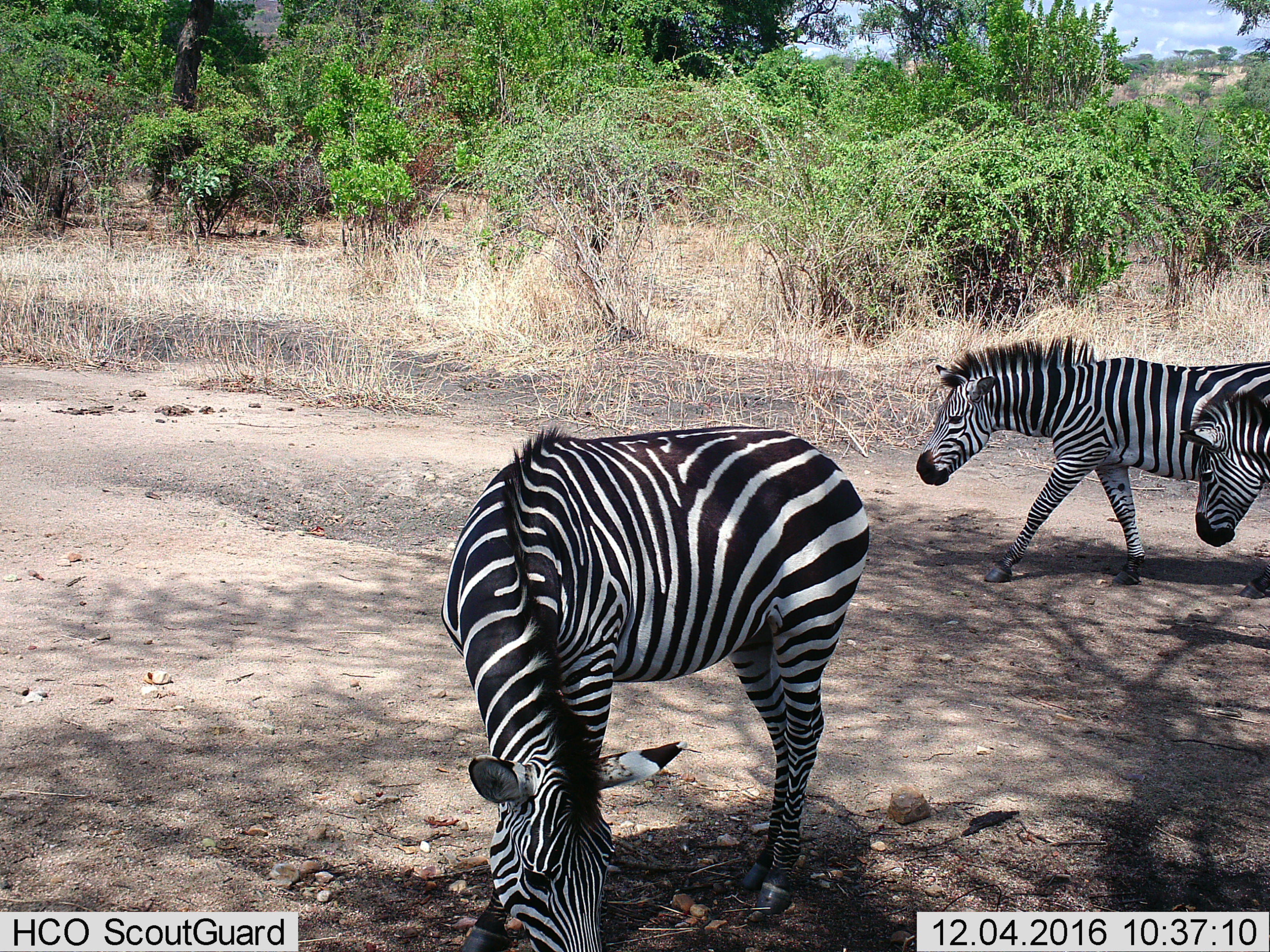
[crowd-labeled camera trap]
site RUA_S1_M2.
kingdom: Animalia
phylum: Chordata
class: Mammalia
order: Perissodactyla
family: Equidae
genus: Equus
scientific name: Equus quagga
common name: plains zebra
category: zebraplains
Zebraplains (plains zebra) (Equus quagga), count 3. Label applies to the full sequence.